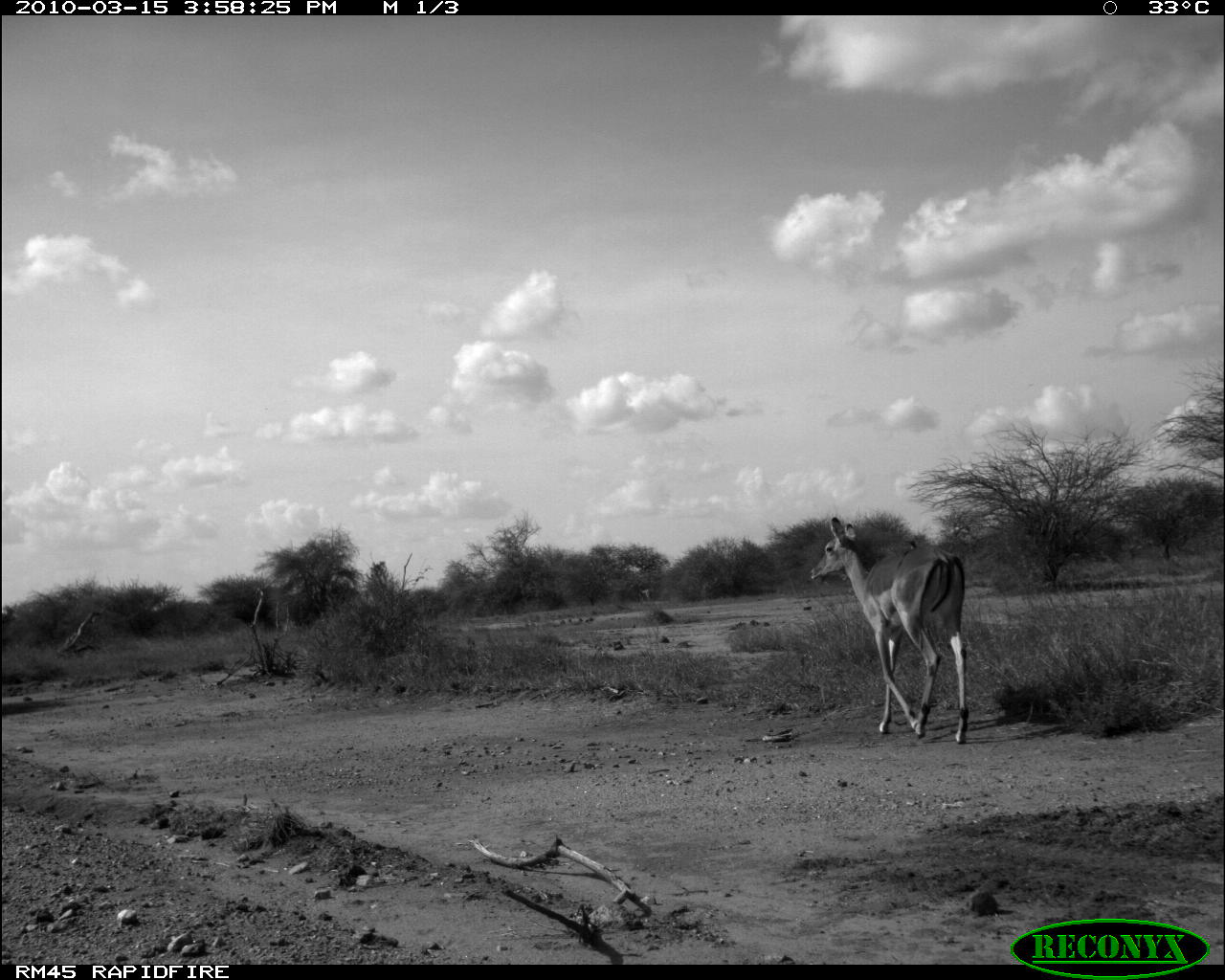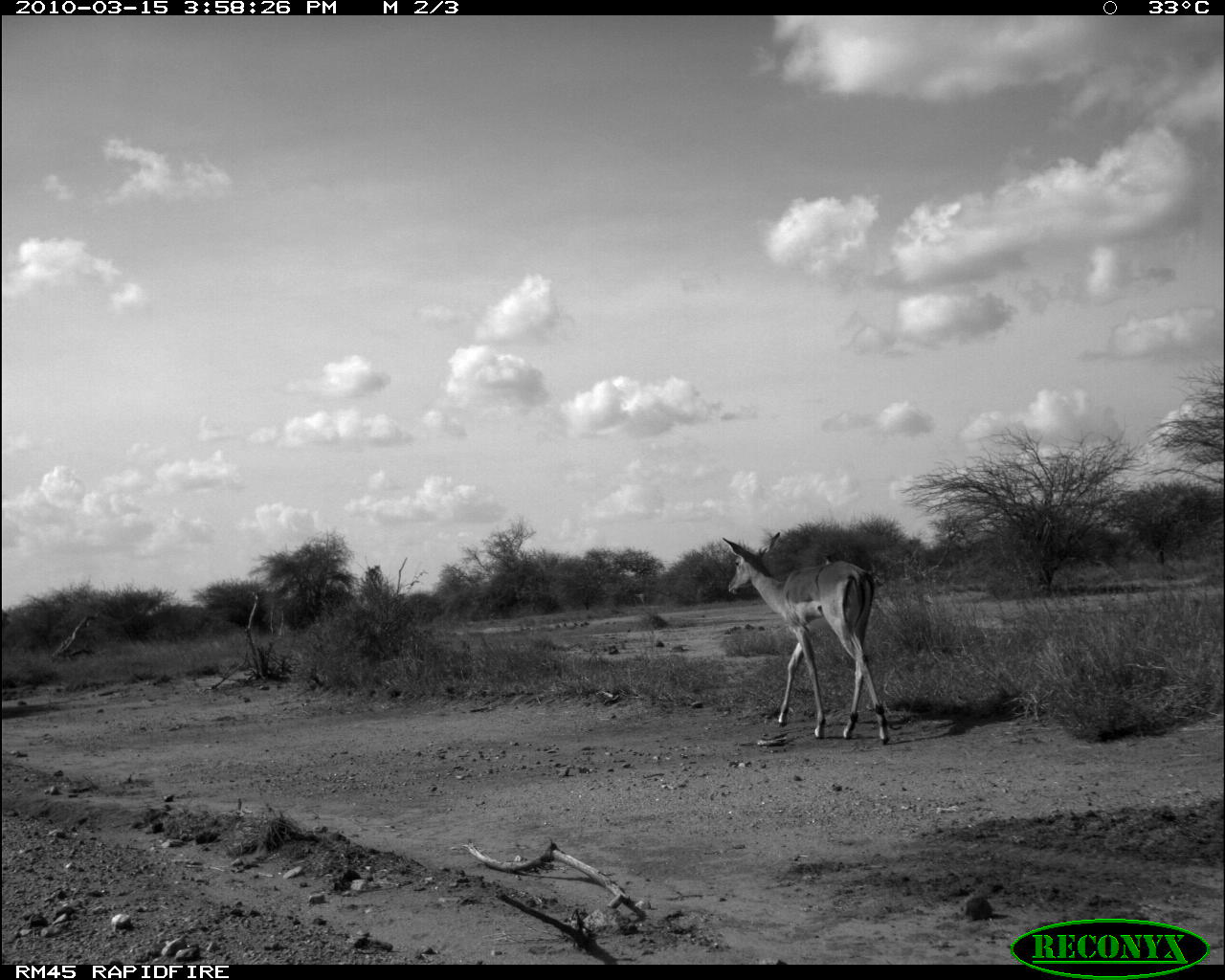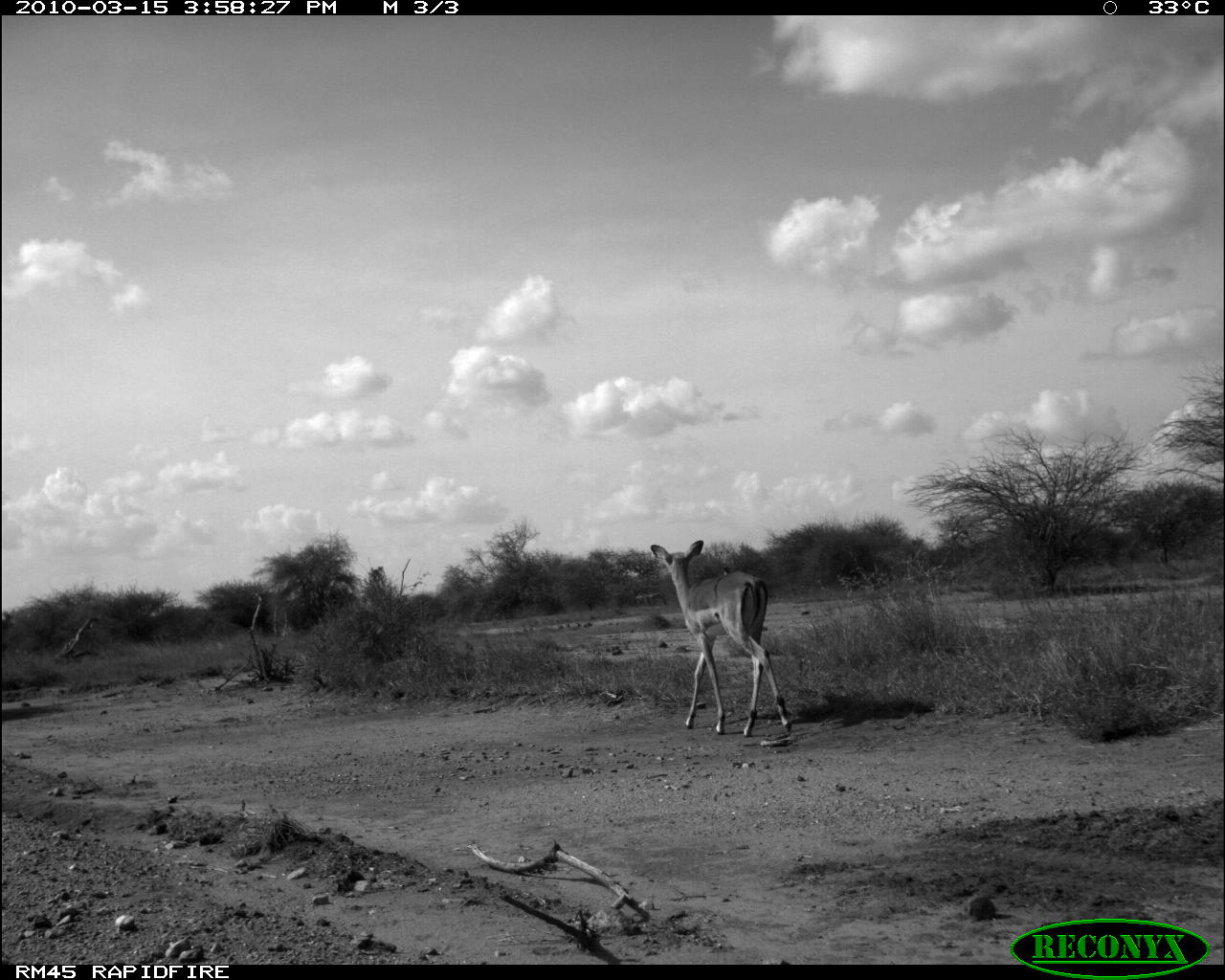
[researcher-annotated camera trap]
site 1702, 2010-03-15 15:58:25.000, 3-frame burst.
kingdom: Animalia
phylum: Chordata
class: Mammalia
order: Artiodactyla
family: Bovidae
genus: Aepyceros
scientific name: Aepyceros melampus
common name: impala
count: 1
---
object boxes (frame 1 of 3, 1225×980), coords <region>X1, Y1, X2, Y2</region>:
aepyceros melampus: <region>808, 514, 969, 743</region>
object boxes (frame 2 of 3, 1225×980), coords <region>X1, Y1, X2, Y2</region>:
aepyceros melampus: <region>719, 531, 887, 744</region>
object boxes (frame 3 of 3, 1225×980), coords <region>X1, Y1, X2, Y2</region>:
aepyceros melampus: <region>649, 538, 792, 737</region>